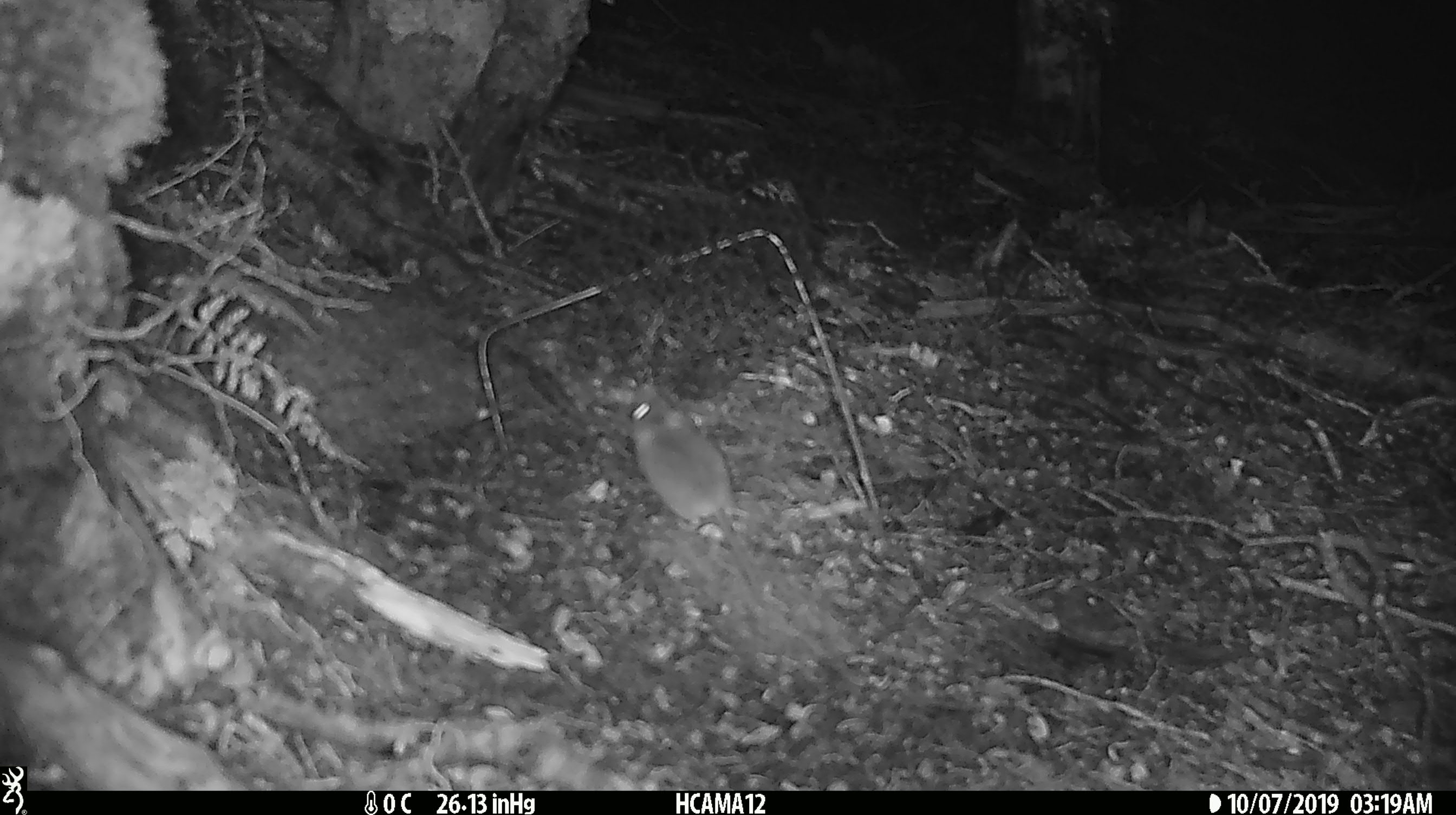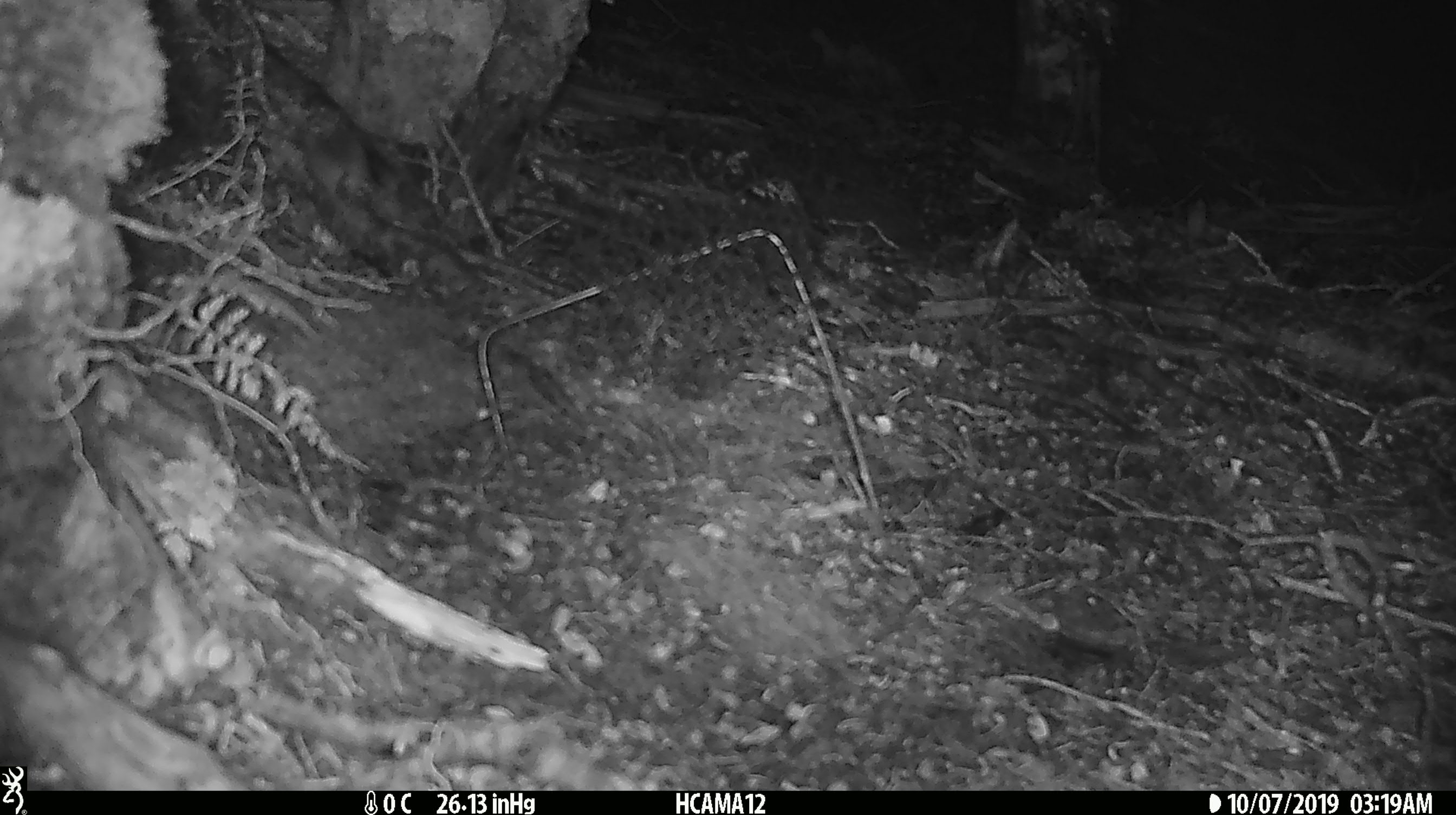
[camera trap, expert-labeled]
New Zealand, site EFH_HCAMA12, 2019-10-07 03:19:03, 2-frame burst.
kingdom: Animalia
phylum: Chordata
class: Mammalia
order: Rodentia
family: Muridae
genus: Mus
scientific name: Mus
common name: mouse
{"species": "mouse (Mus)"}